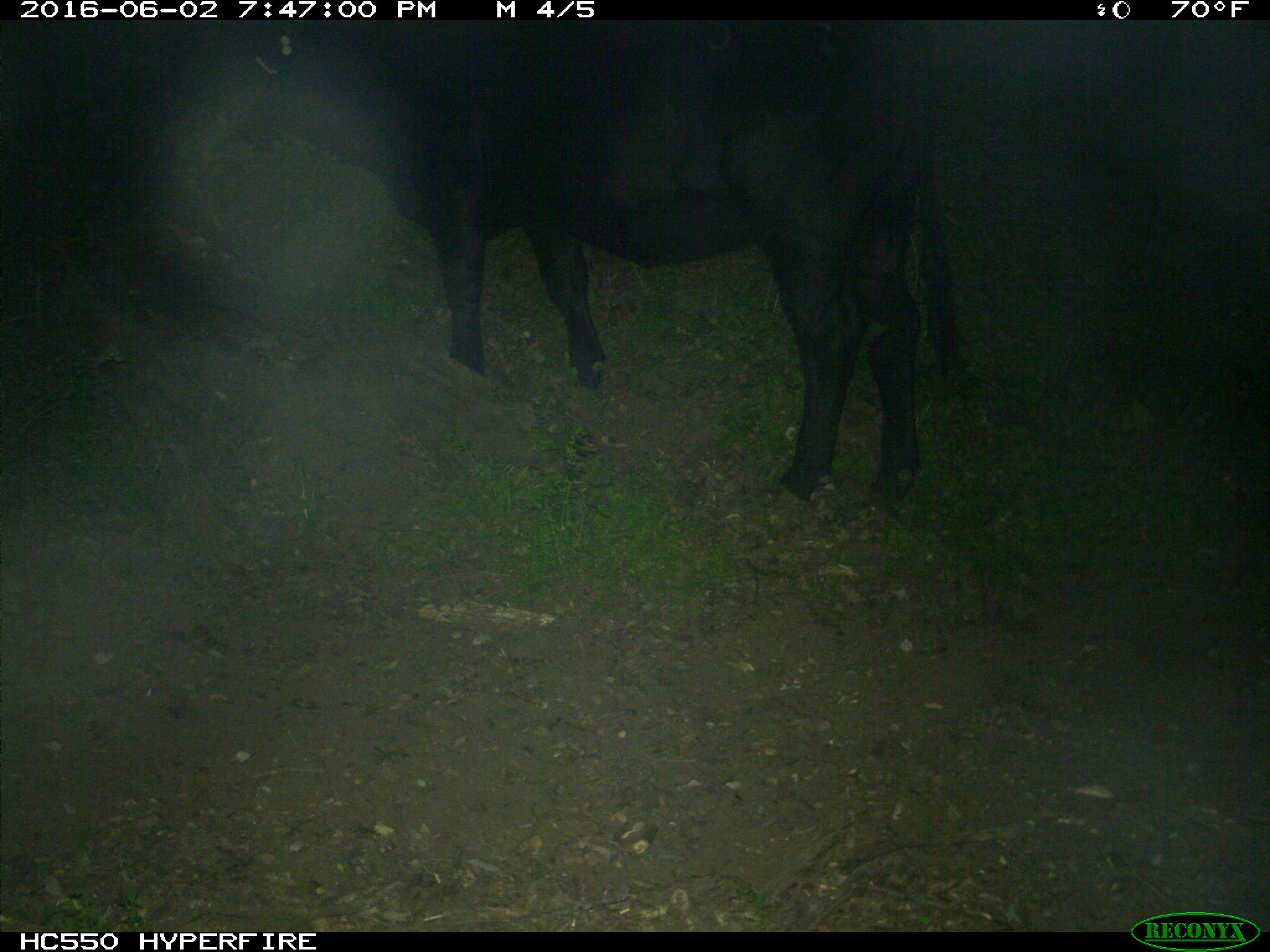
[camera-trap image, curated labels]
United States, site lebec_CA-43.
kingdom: Animalia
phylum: Chordata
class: Mammalia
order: Artiodactyla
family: Bovidae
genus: Bos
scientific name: Bos taurus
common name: domestic cow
Bos taurus (domestic cow).